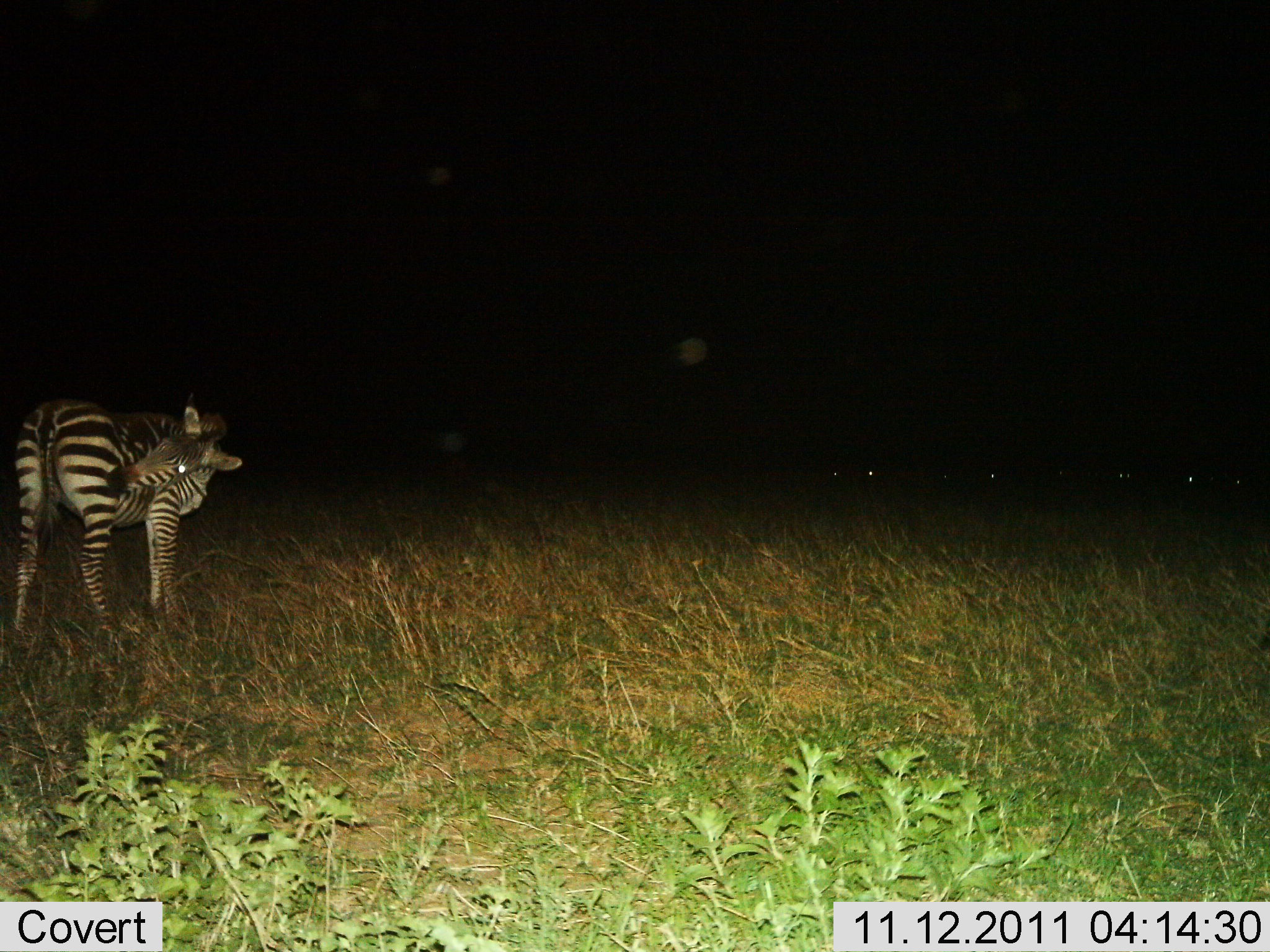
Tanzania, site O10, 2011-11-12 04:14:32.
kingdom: Animalia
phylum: Chordata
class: Mammalia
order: Perissodactyla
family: Equidae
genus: Equus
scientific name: Equus quagga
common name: plains zebra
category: zebra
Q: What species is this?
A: Zebra (plains zebra) (Equus quagga).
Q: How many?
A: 1.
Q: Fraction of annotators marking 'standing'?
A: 82%.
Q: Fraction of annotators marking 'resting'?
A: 9%.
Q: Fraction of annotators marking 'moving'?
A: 9%.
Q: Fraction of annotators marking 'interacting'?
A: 9%.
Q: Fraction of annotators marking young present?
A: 0%.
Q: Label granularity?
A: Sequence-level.